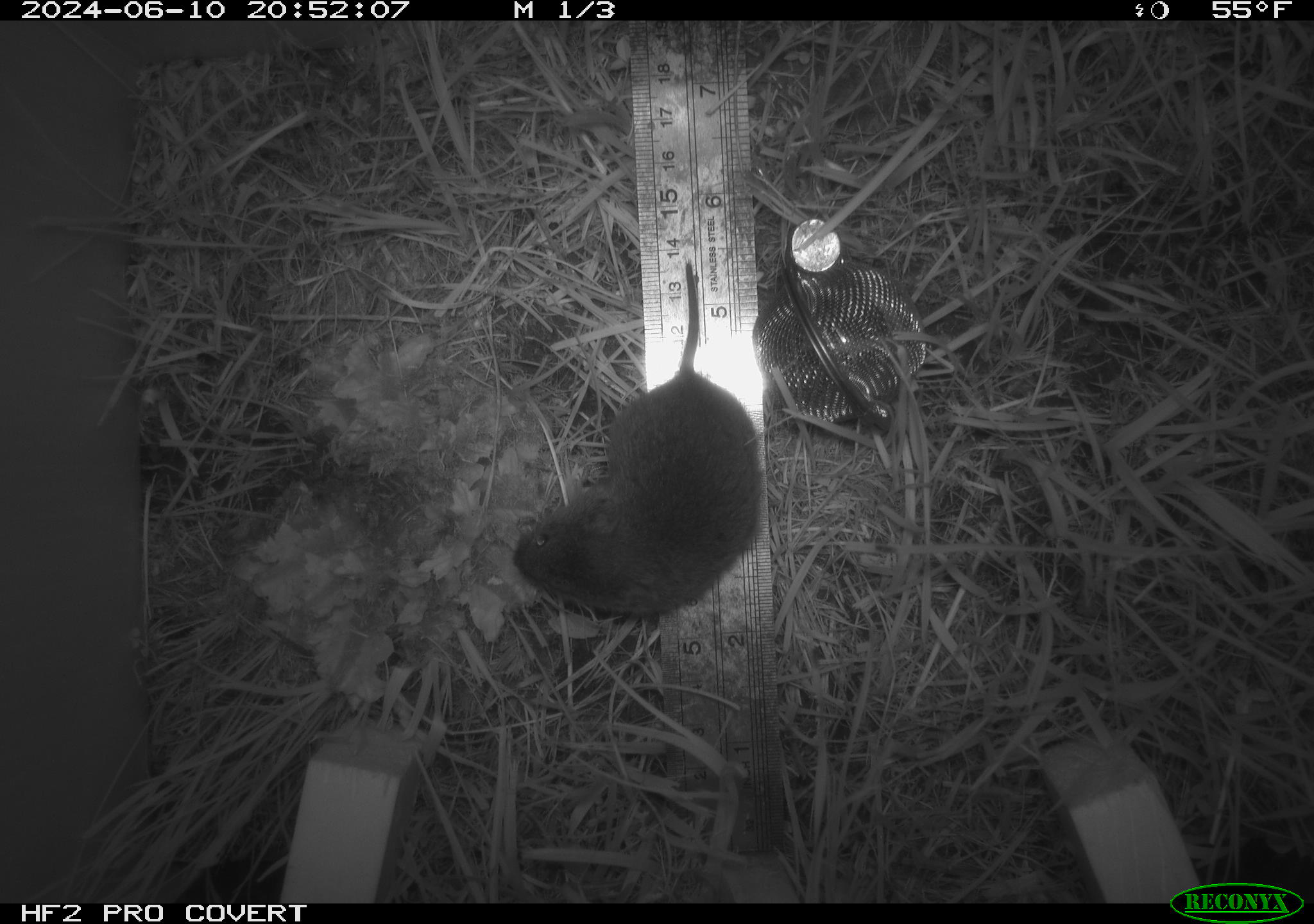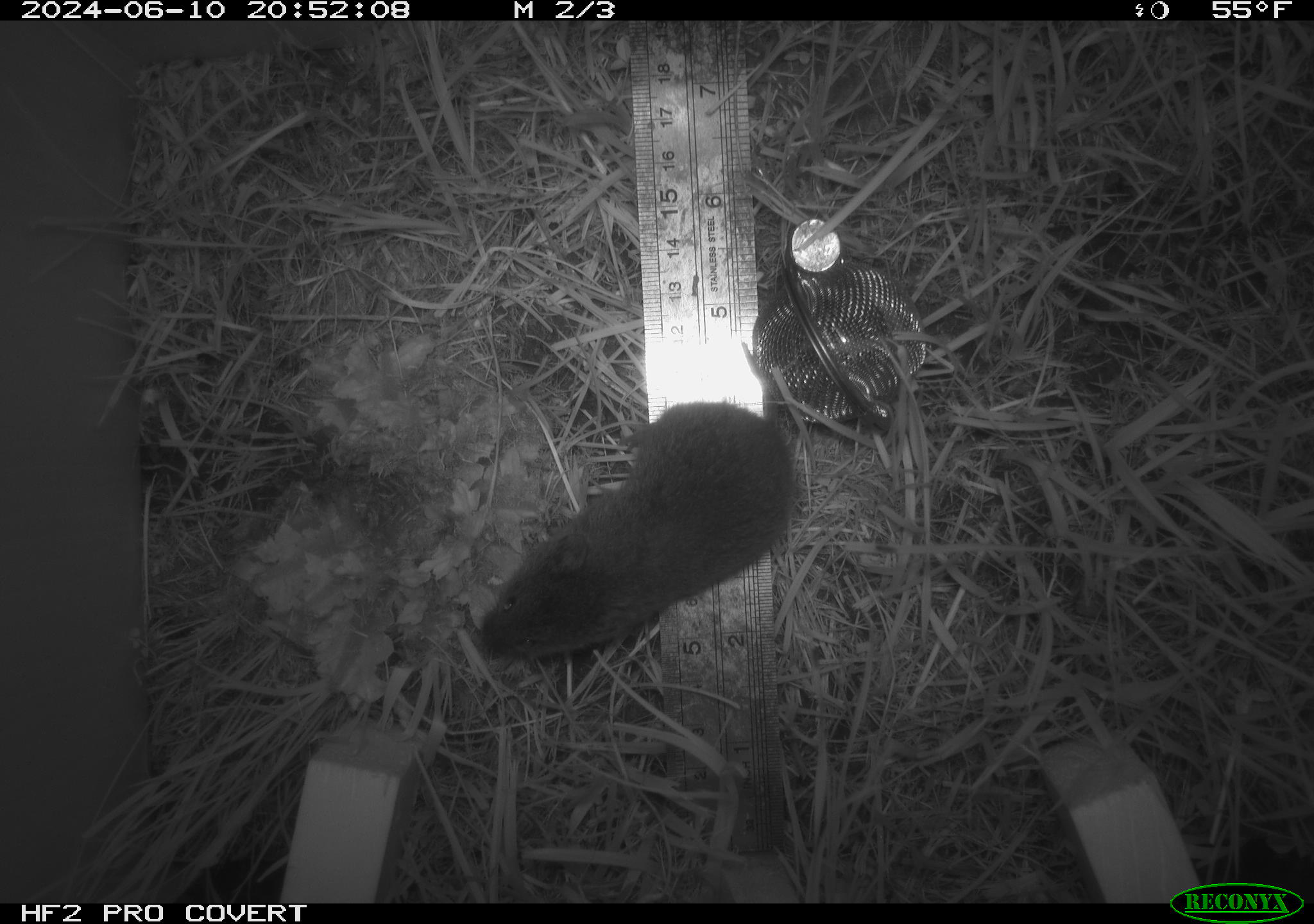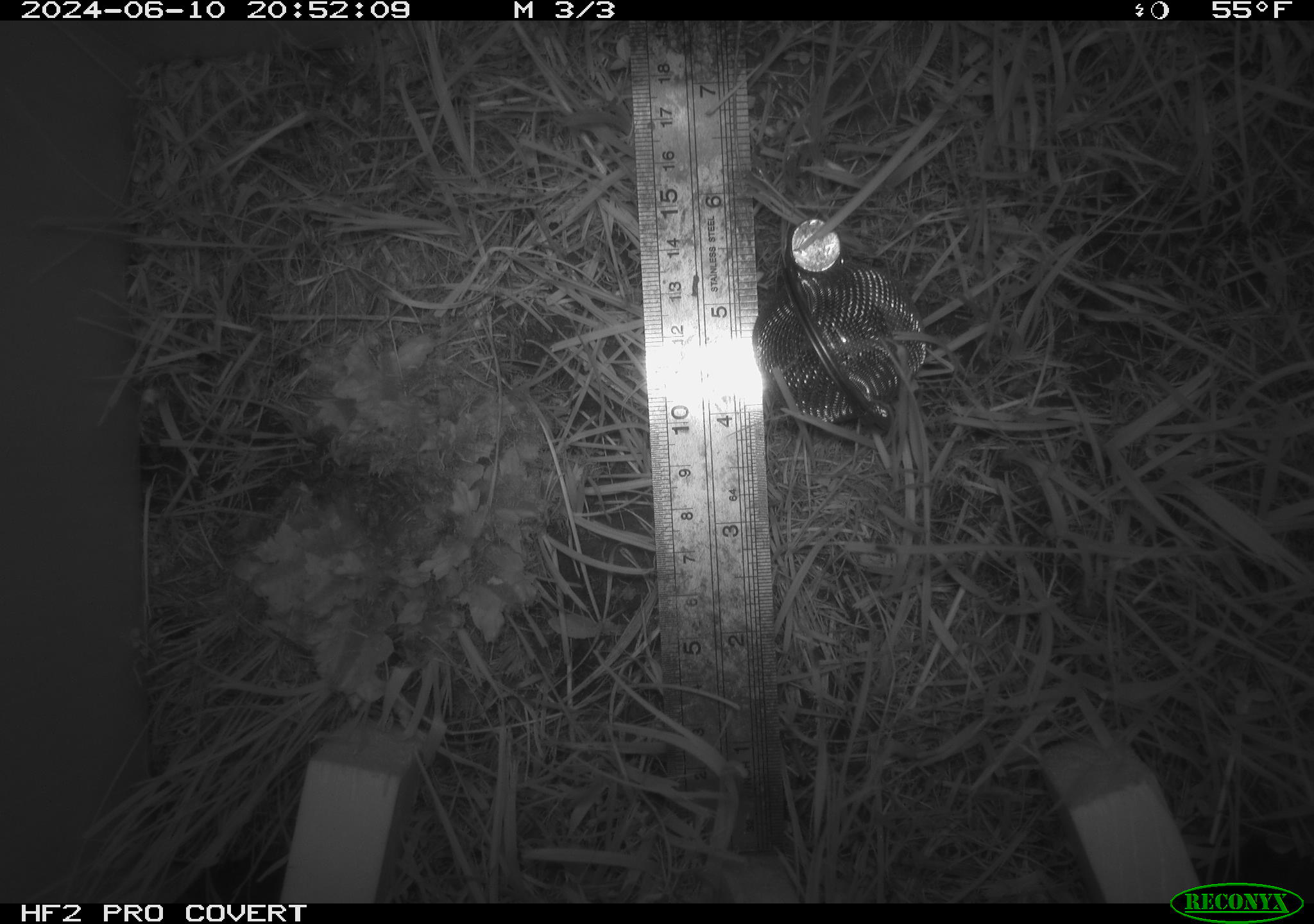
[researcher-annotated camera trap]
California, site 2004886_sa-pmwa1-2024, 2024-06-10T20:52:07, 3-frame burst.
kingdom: Animalia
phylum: Chordata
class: Mammalia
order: Rodentia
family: Cricetidae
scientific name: Arvicolinae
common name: voles, lemmings, and muskrats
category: arvicolinae subfamily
Arvicolinae subfamily (voles, lemmings, and muskrats) (Arvicolinae).